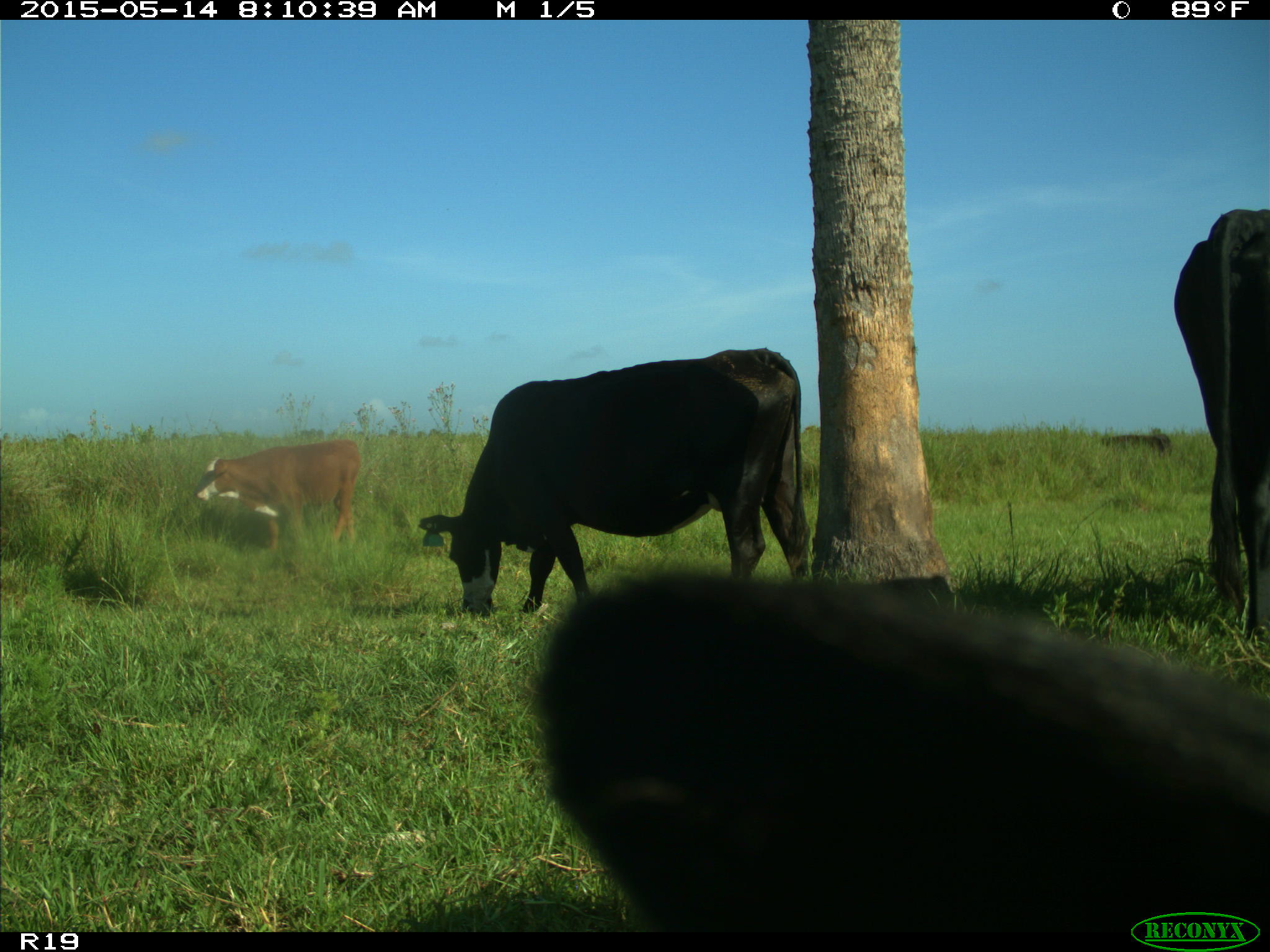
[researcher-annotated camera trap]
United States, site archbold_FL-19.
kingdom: Animalia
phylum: Chordata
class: Mammalia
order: Artiodactyla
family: Bovidae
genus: Bos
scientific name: Bos taurus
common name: domestic cow